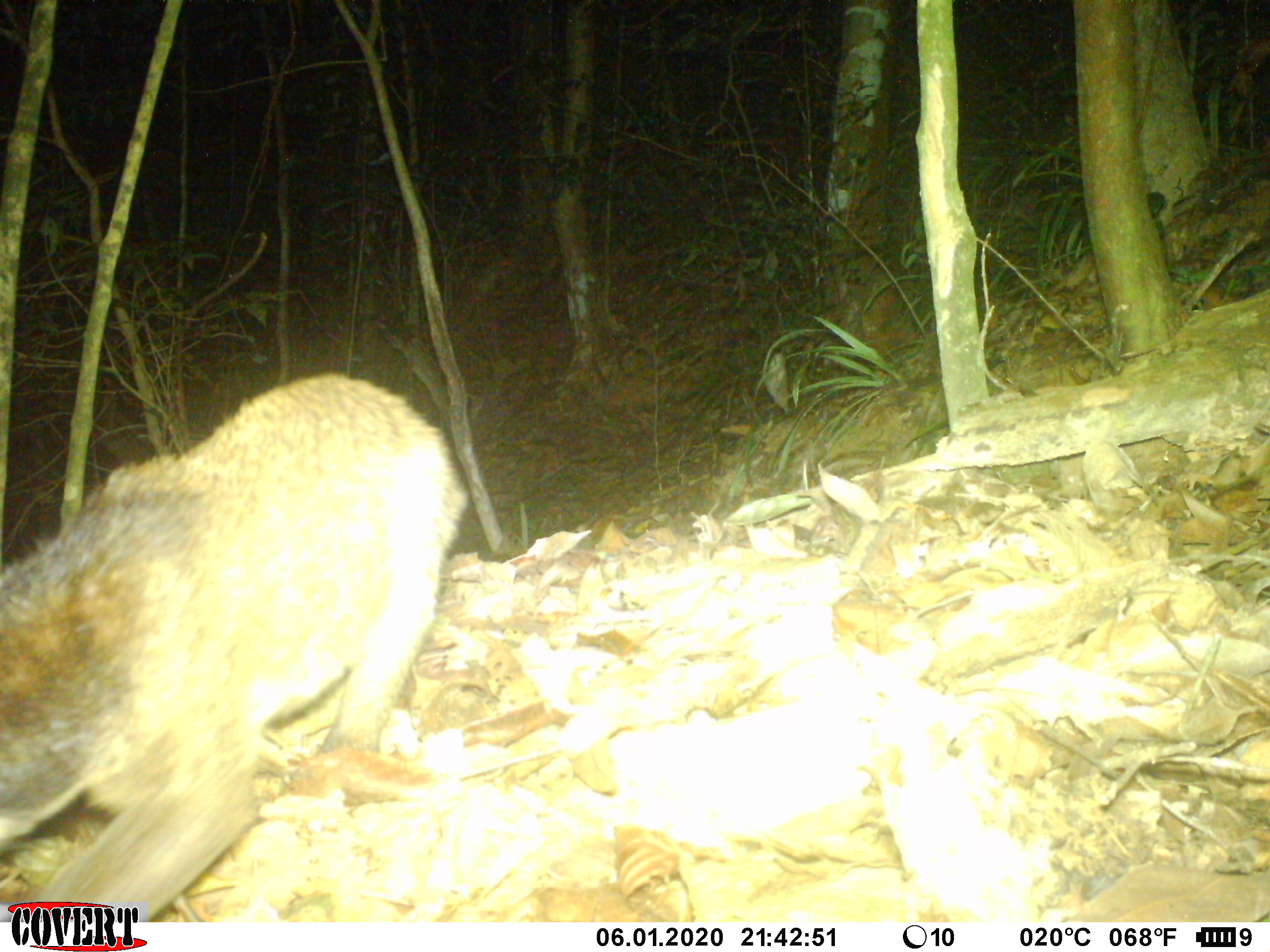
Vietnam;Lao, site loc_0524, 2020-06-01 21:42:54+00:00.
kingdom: Animalia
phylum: Chordata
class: Mammalia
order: Carnivora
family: Viverridae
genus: Paguma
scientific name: Paguma larvata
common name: masked palm civet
Masked palm civet (Paguma larvata). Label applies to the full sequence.